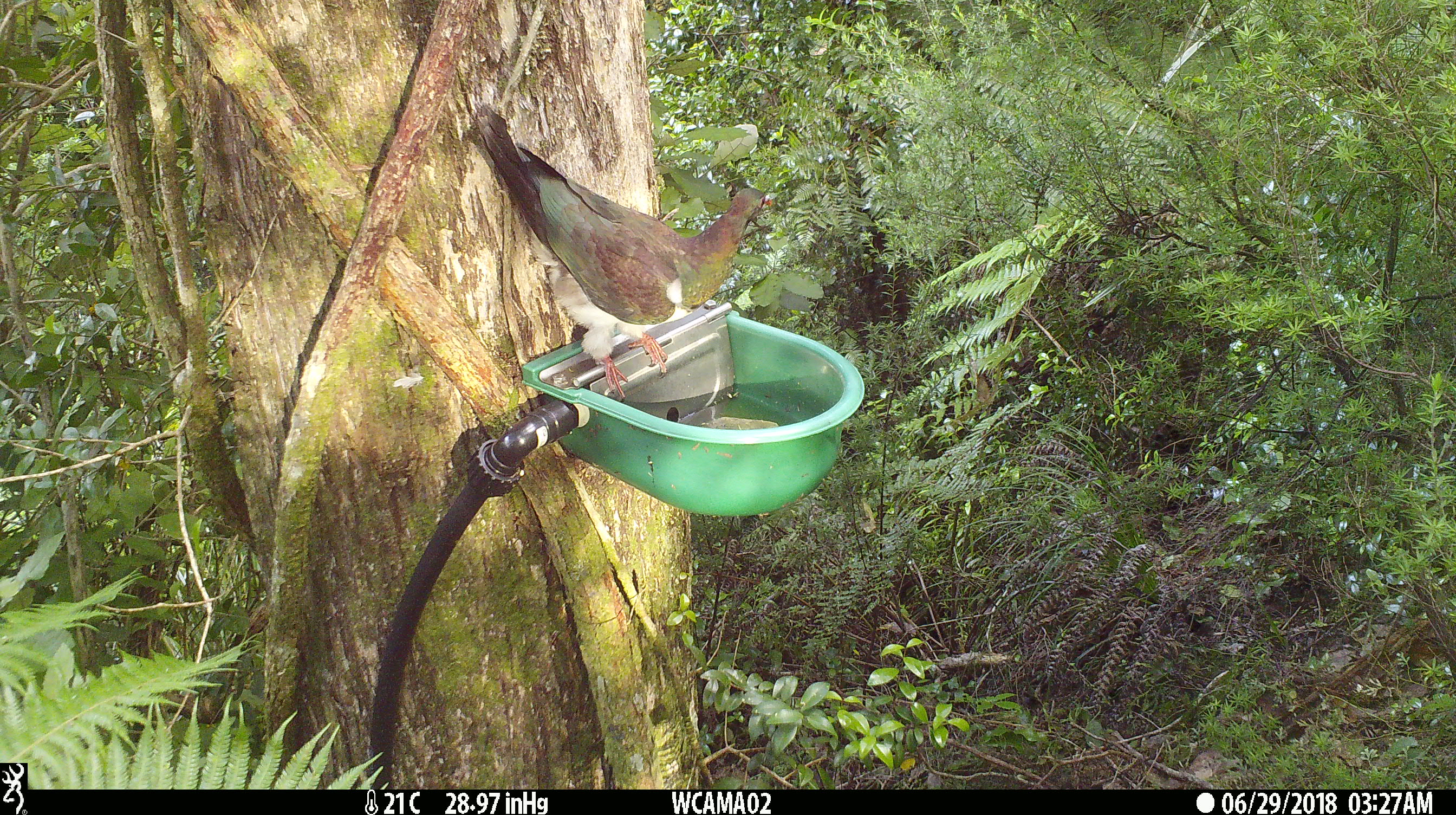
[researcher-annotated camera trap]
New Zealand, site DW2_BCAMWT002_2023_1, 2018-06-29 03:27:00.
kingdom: Animalia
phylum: Chordata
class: Aves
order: Columbiformes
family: Columbidae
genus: Hemiphaga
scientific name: Hemiphaga novaeseelandiae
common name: new zealand pigeon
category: kereru